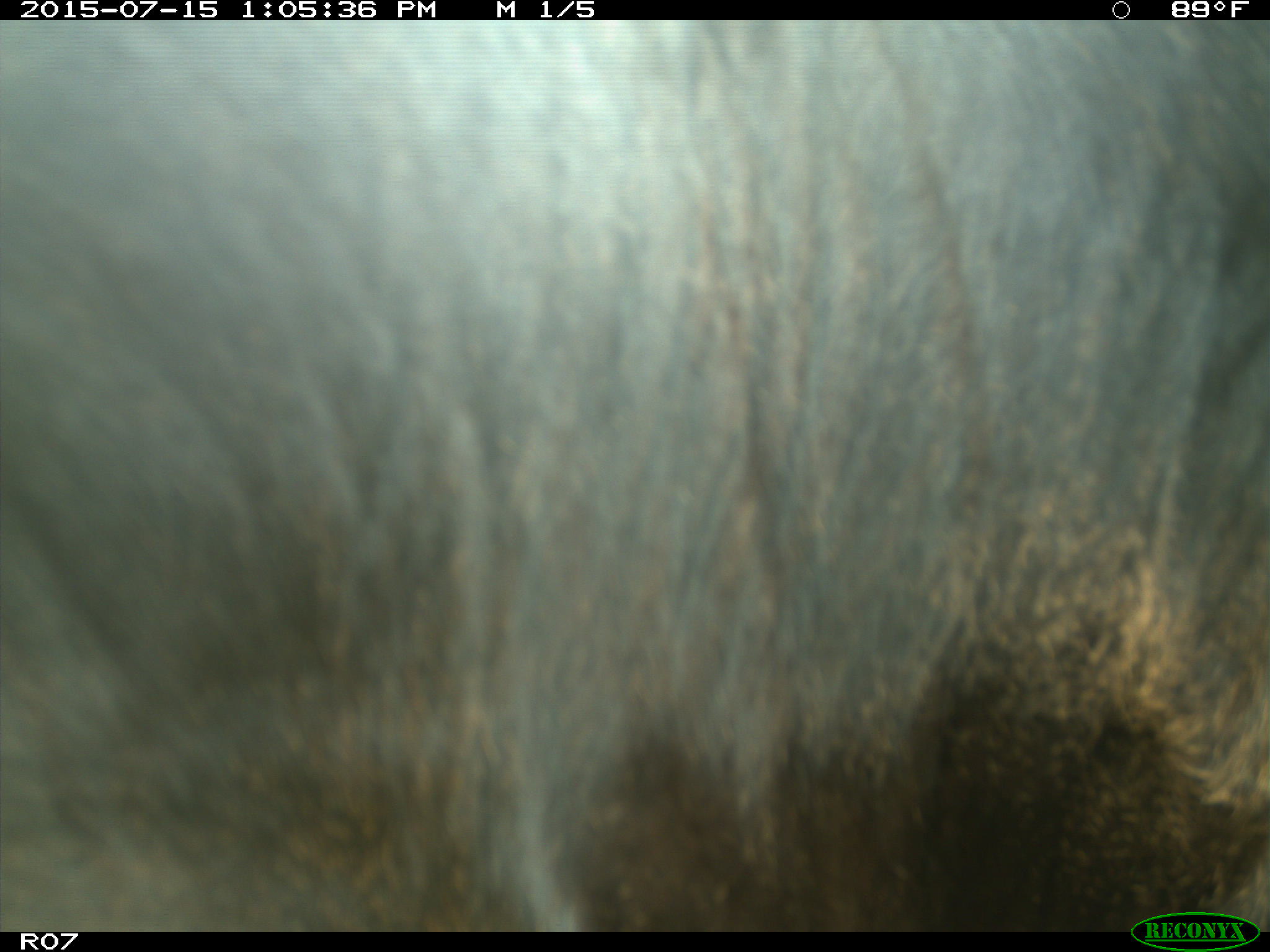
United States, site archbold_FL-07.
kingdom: Animalia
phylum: Chordata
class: Mammalia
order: Artiodactyla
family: Bovidae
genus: Bos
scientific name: Bos taurus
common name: domestic cow